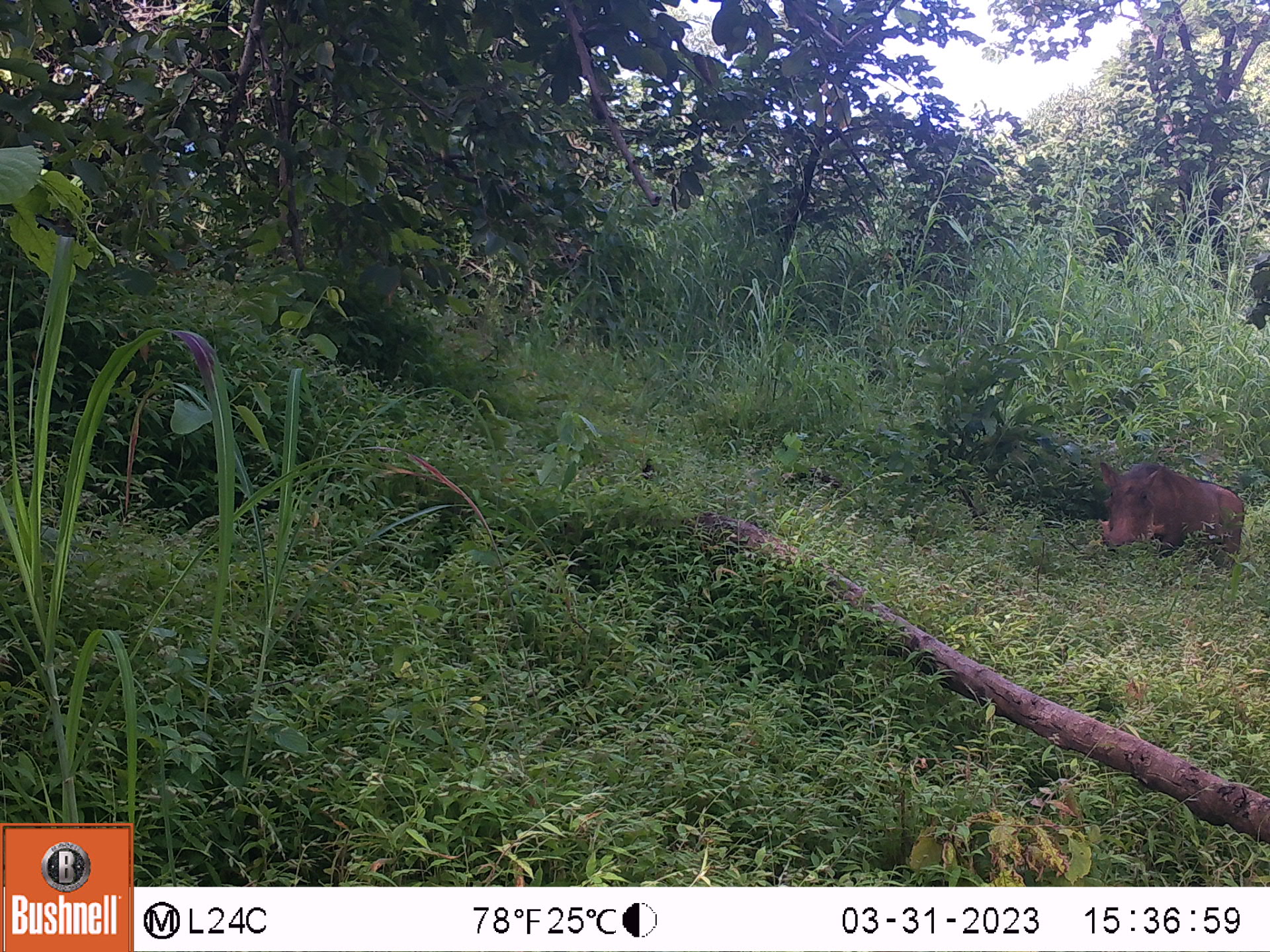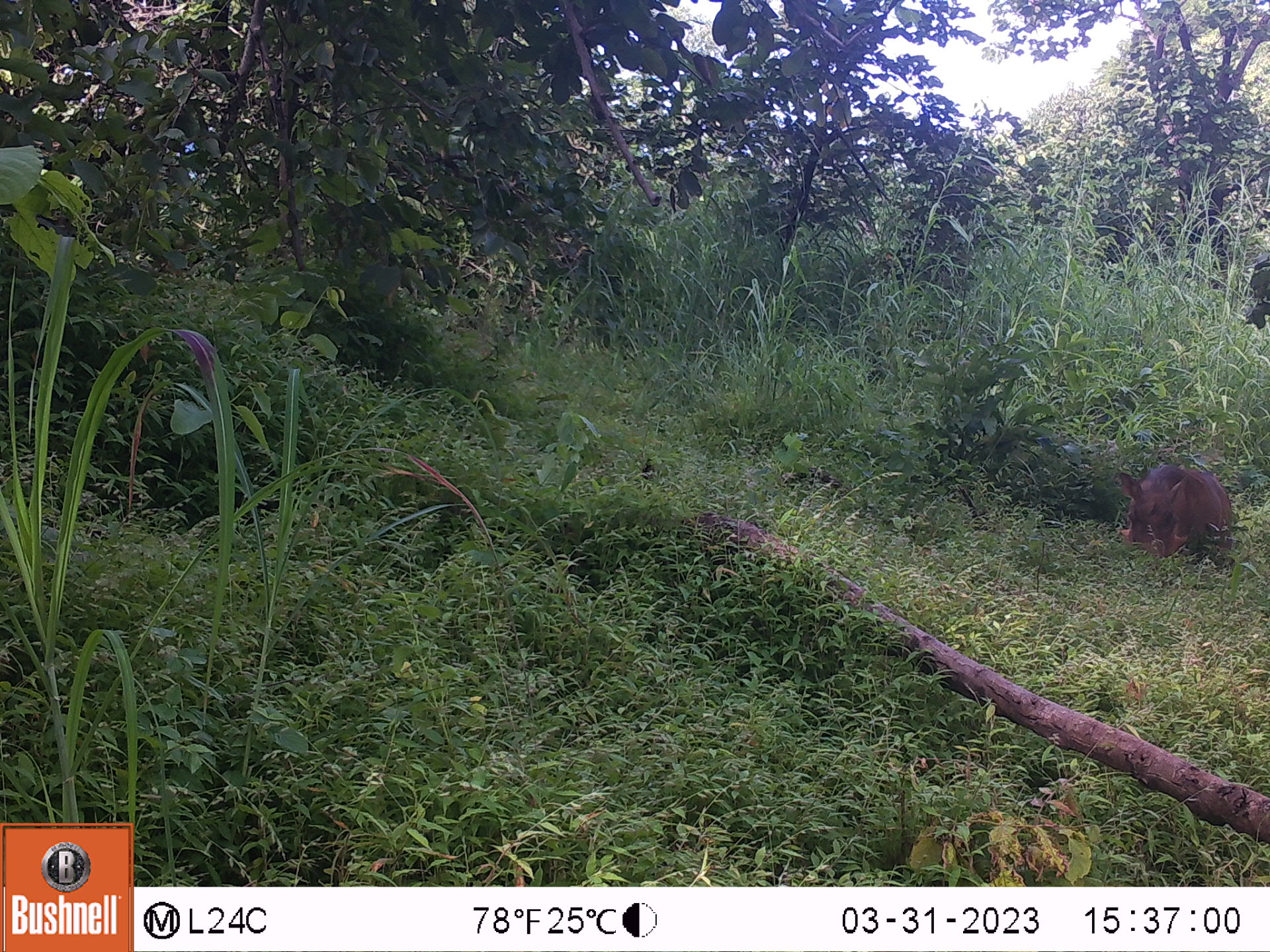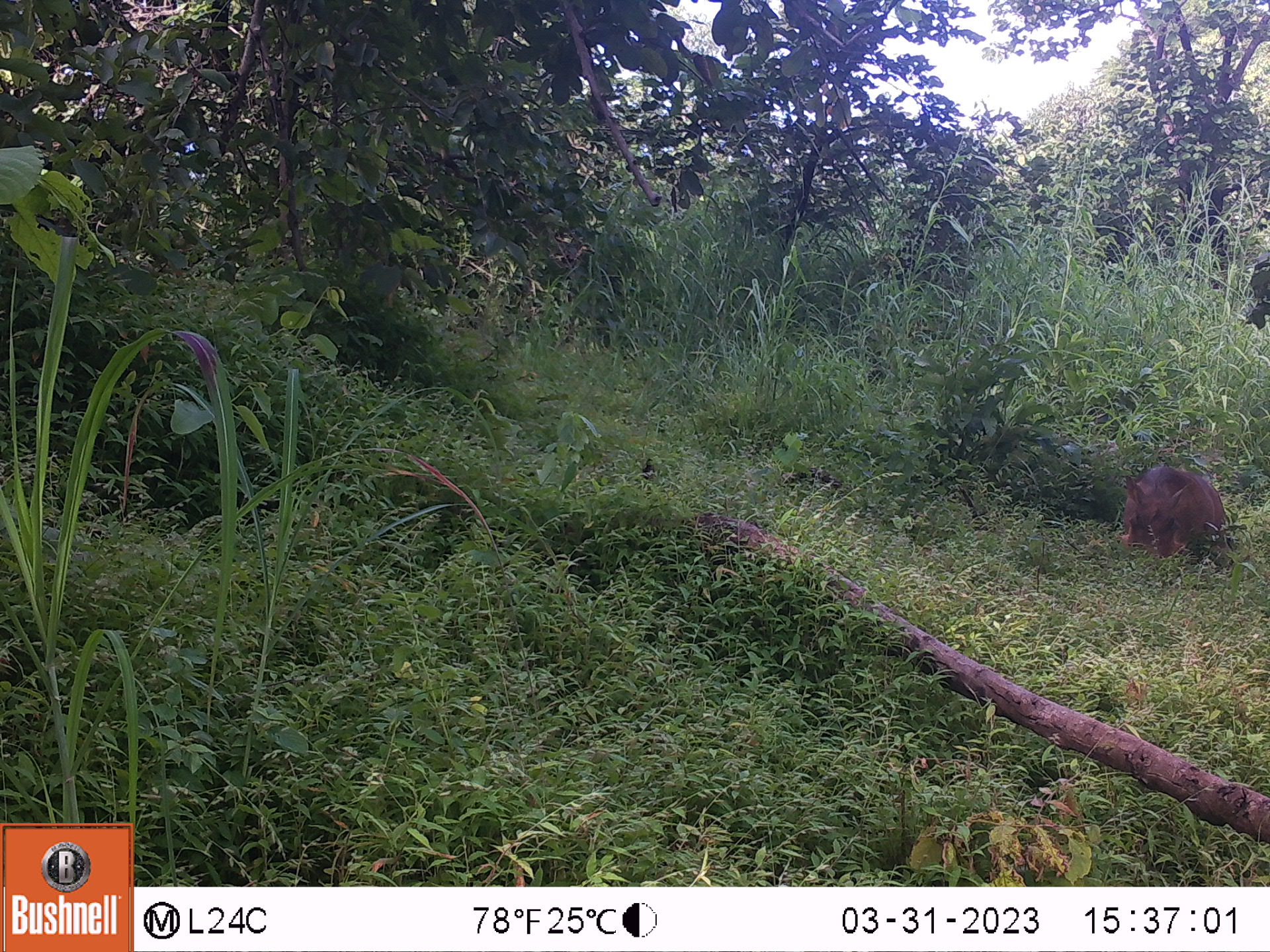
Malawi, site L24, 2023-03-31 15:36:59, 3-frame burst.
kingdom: Animalia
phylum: Chordata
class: Mammalia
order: Artiodactyla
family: Suidae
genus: Phacochoerus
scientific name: Phacochoerus africanus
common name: common warthog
Common warthog (Phacochoerus africanus), count 1.